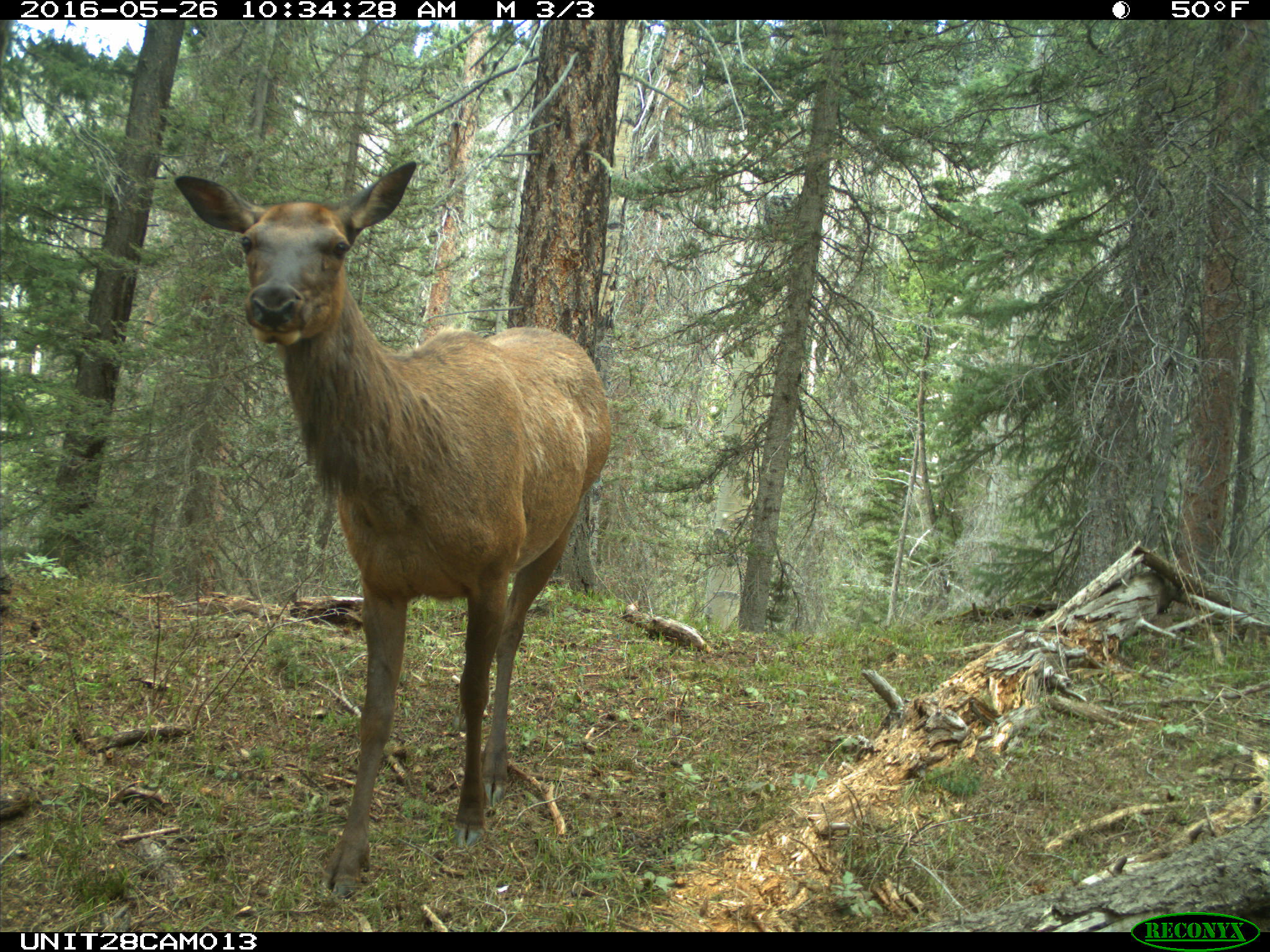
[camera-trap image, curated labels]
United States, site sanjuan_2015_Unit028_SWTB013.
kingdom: Animalia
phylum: Chordata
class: Mammalia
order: Artiodactyla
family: Cervidae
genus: Cervus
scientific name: Cervus elaphus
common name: red deer